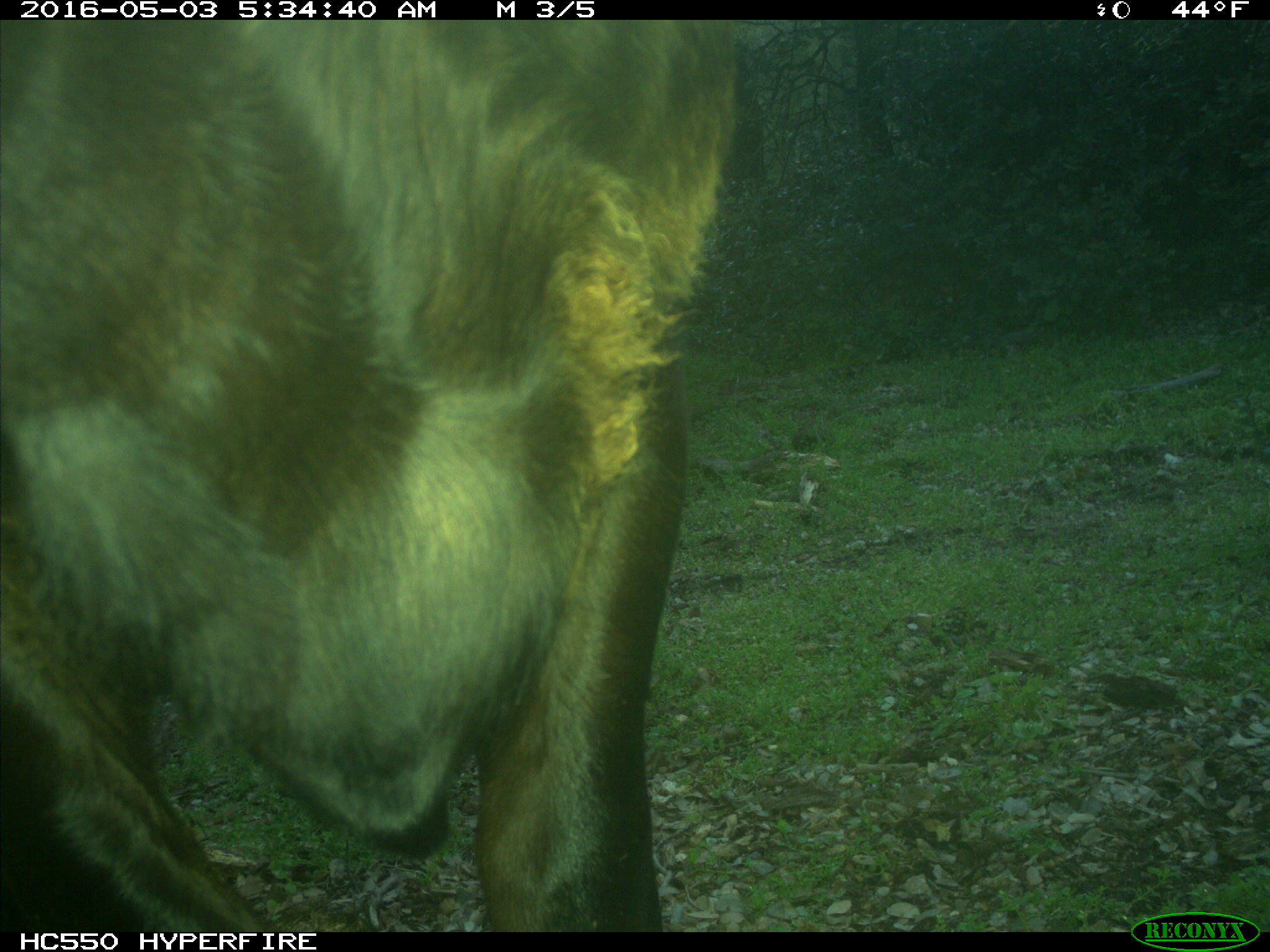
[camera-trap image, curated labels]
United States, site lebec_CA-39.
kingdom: Animalia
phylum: Chordata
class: Mammalia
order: Artiodactyla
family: Bovidae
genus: Bos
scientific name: Bos taurus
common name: domestic cow